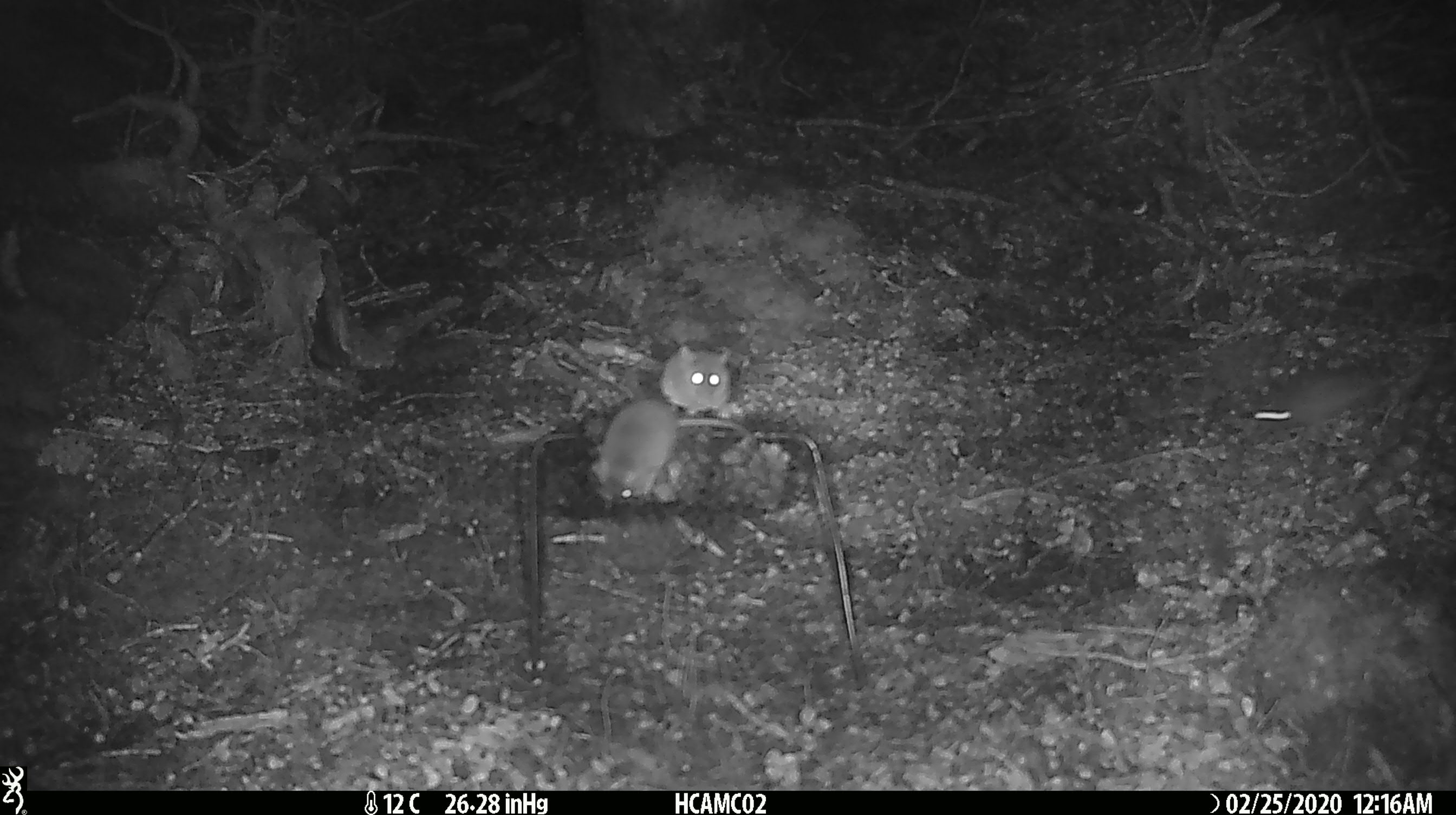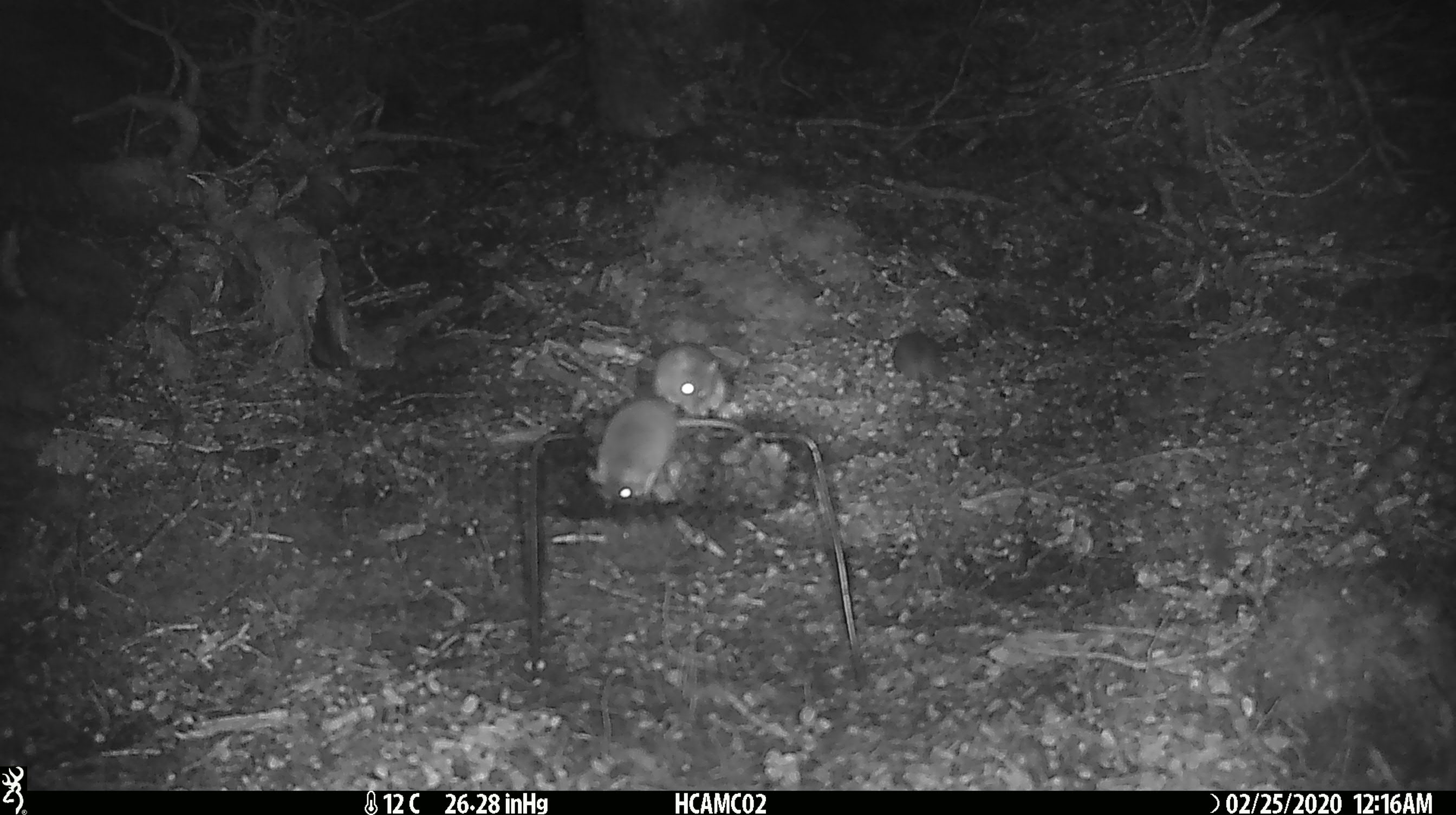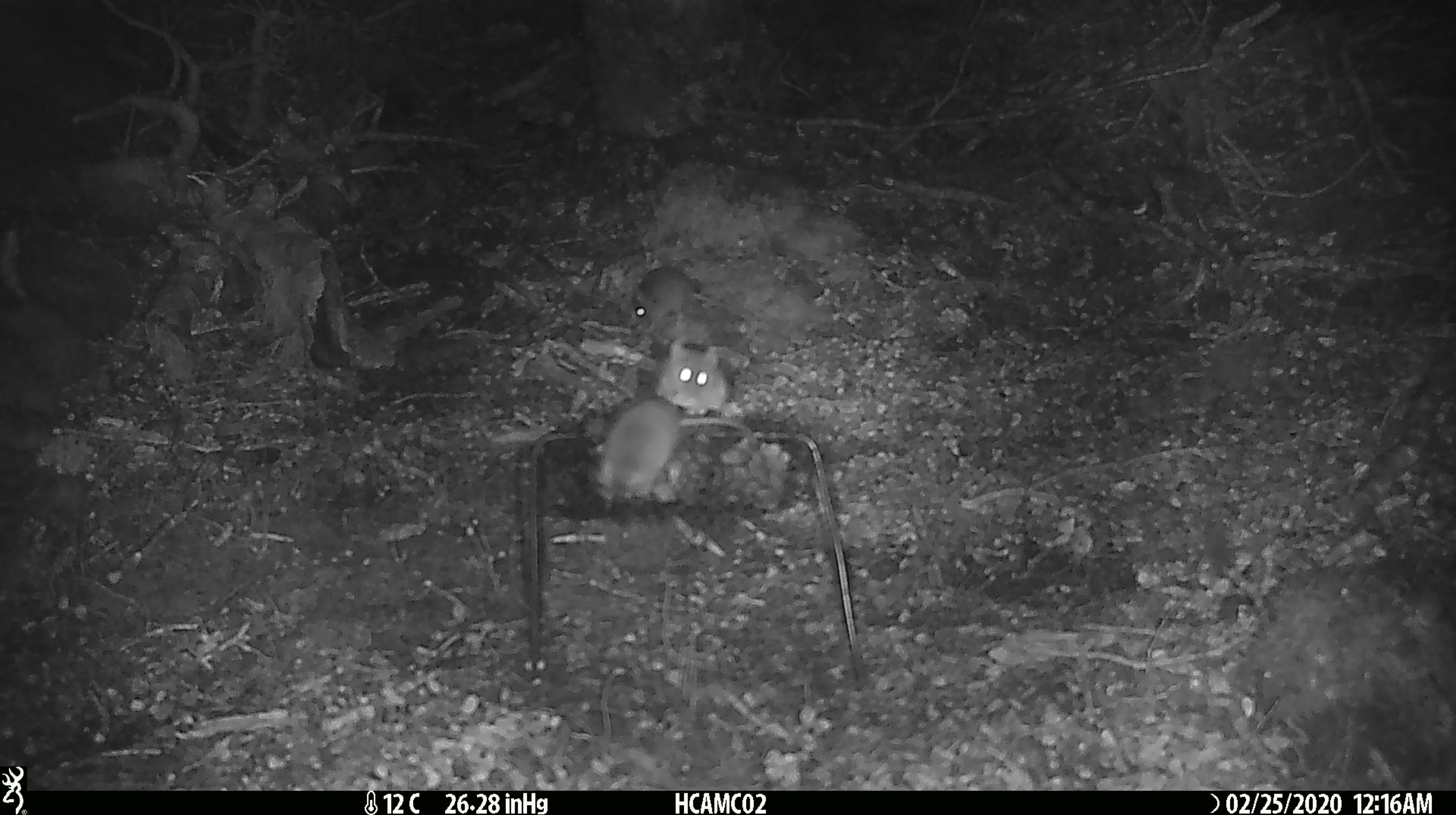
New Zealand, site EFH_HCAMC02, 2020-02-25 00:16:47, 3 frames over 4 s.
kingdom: Animalia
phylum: Chordata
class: Mammalia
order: Rodentia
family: Muridae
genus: Mus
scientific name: Mus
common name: mouse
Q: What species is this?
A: Mouse (Mus).